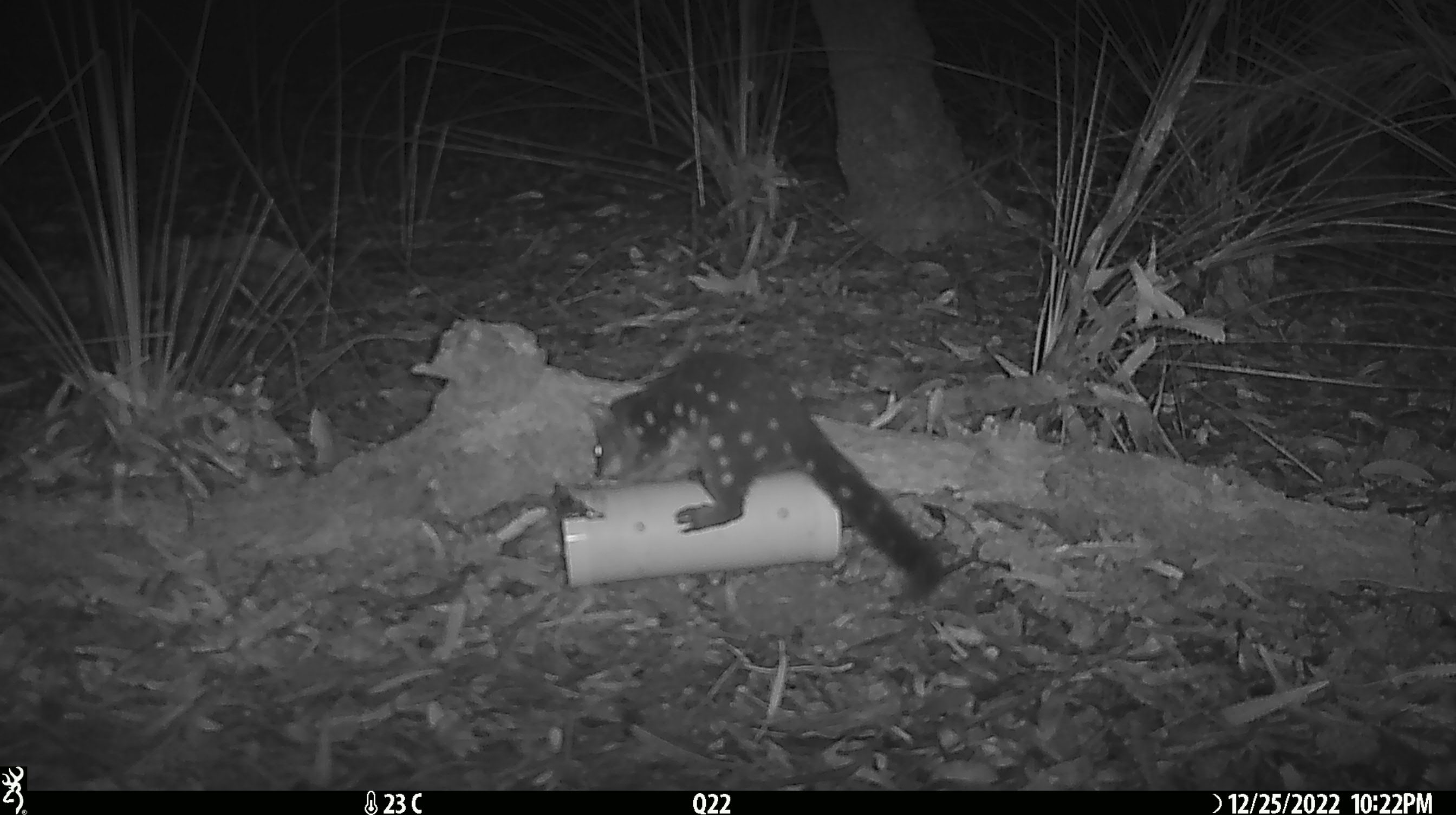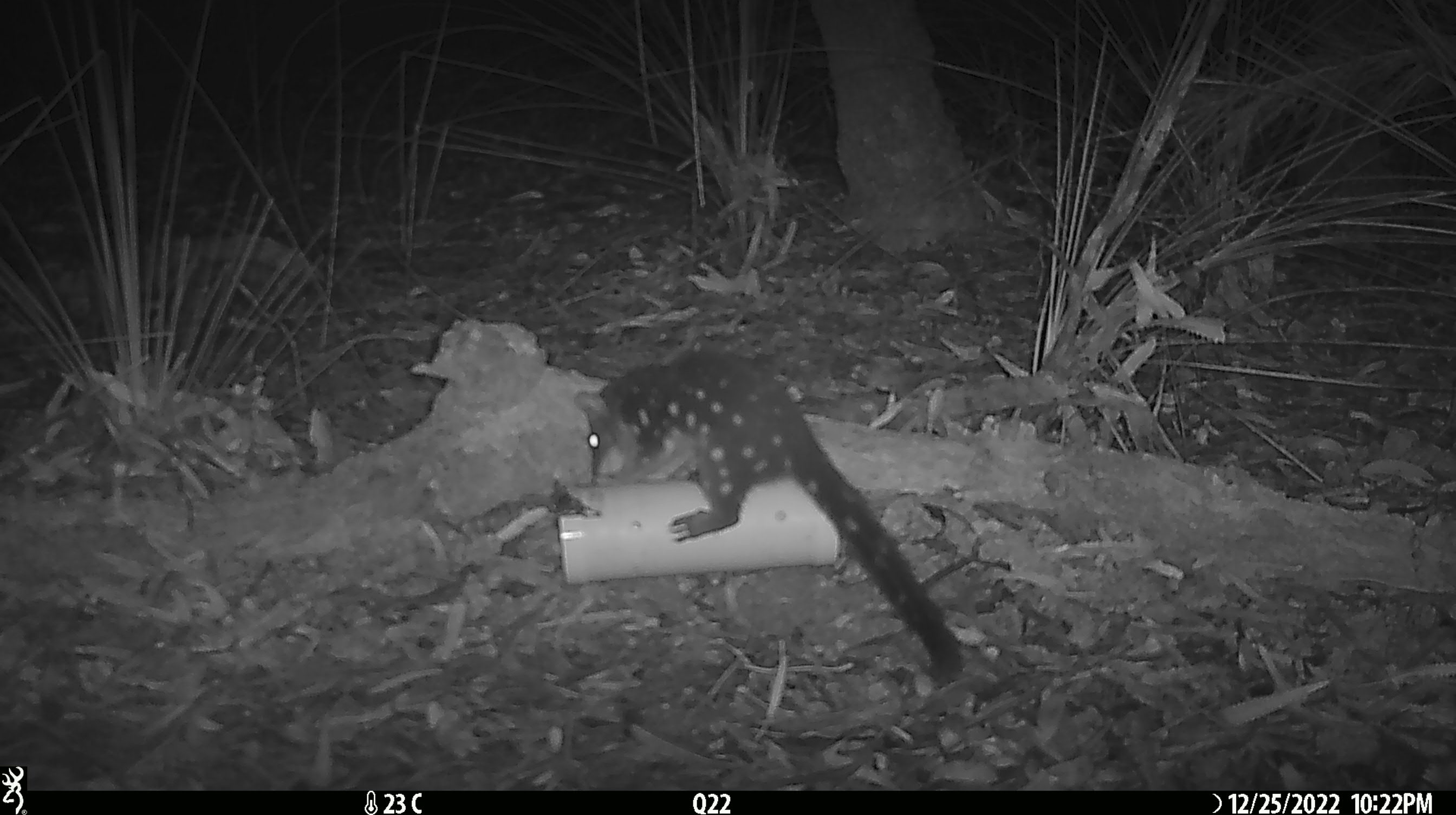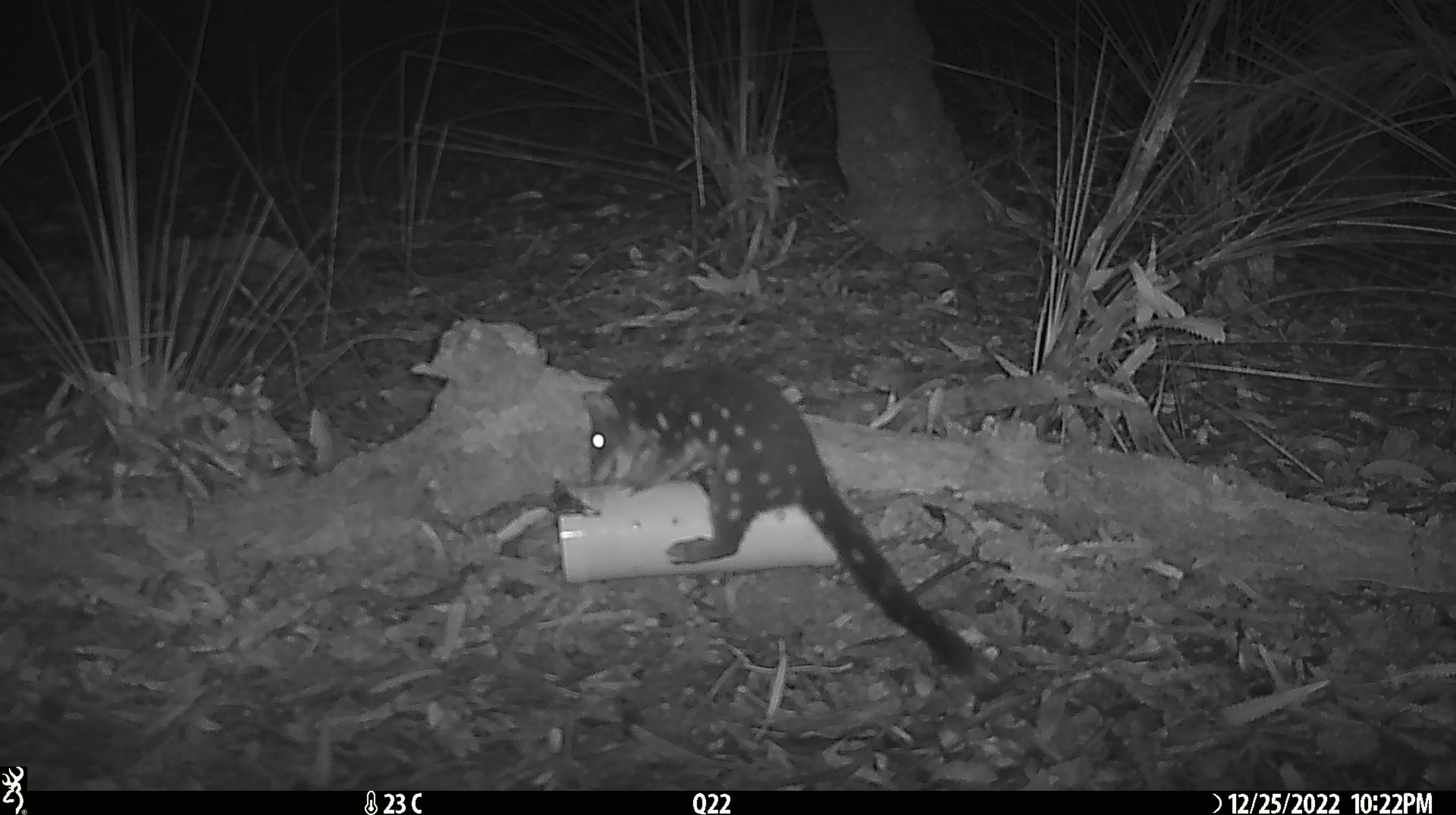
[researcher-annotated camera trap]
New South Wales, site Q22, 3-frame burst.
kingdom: Animalia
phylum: Chordata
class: Mammalia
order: Dasyuromorphia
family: Dasyuridae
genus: Dasyurus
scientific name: Dasyurus maculatus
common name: spotted-tailed quoll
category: quoll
Quoll (spotted-tailed quoll) (Dasyurus maculatus).